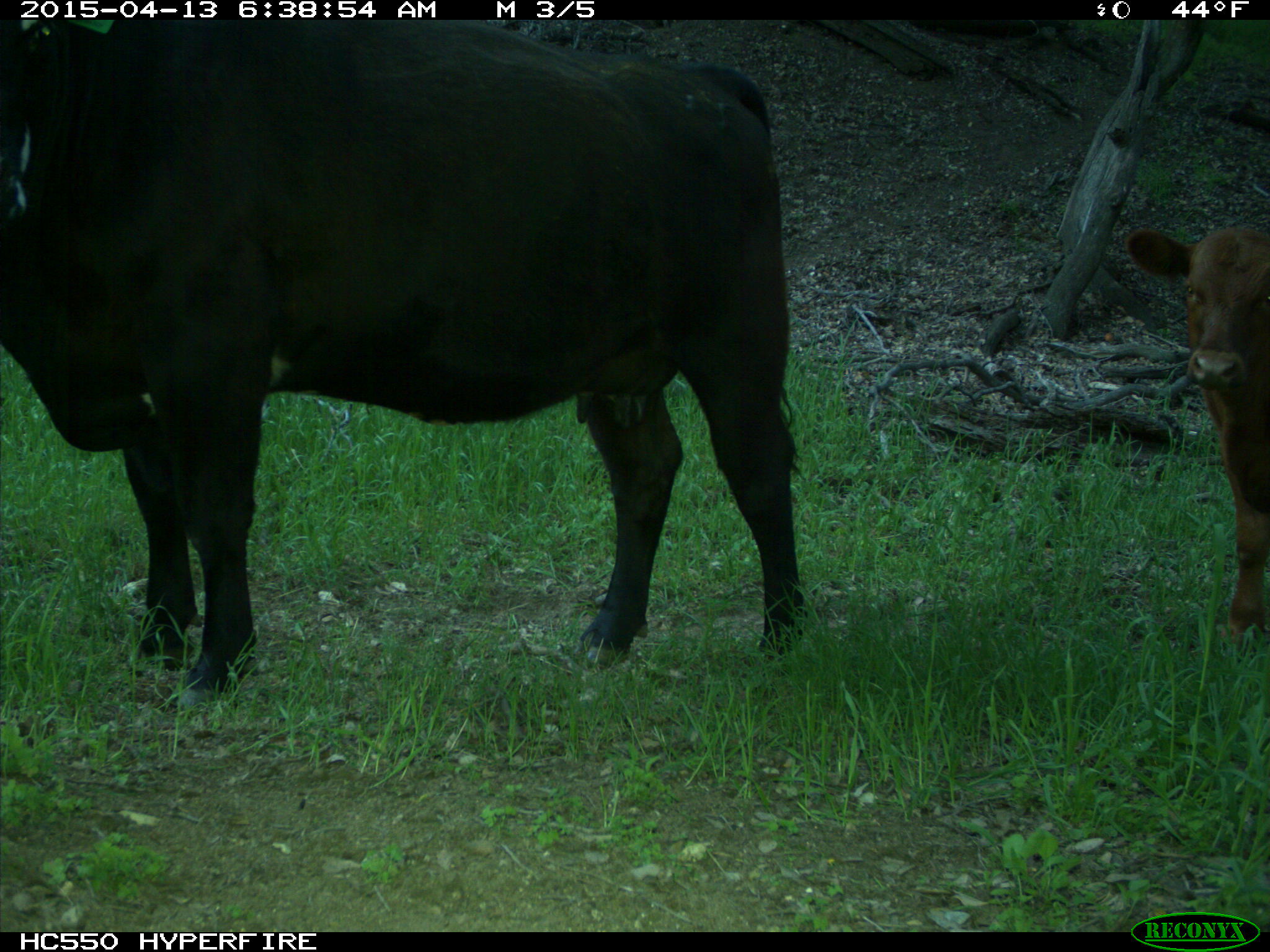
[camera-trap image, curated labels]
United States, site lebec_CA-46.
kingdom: Animalia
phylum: Chordata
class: Mammalia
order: Artiodactyla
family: Bovidae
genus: Bos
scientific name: Bos taurus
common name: domestic cow